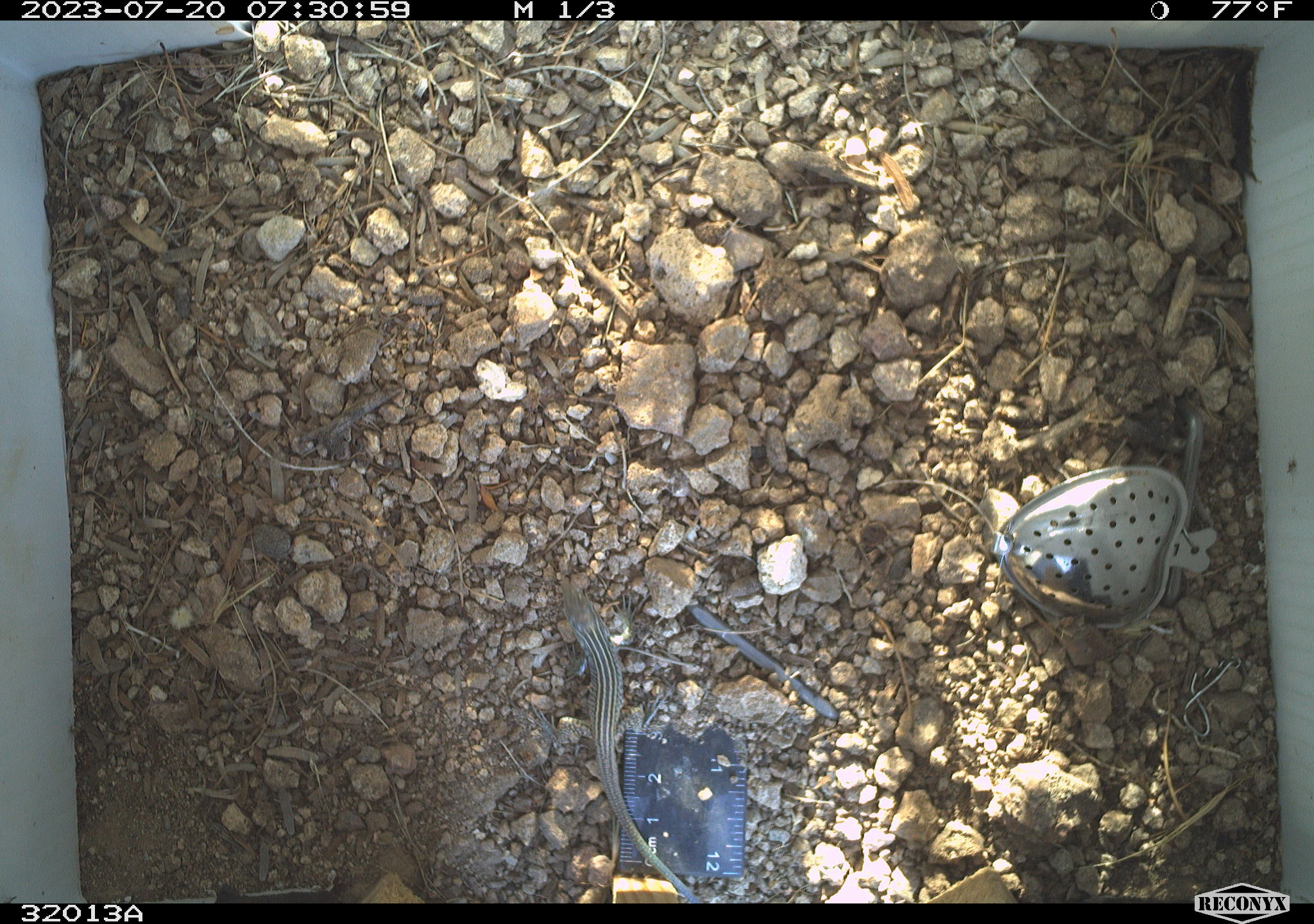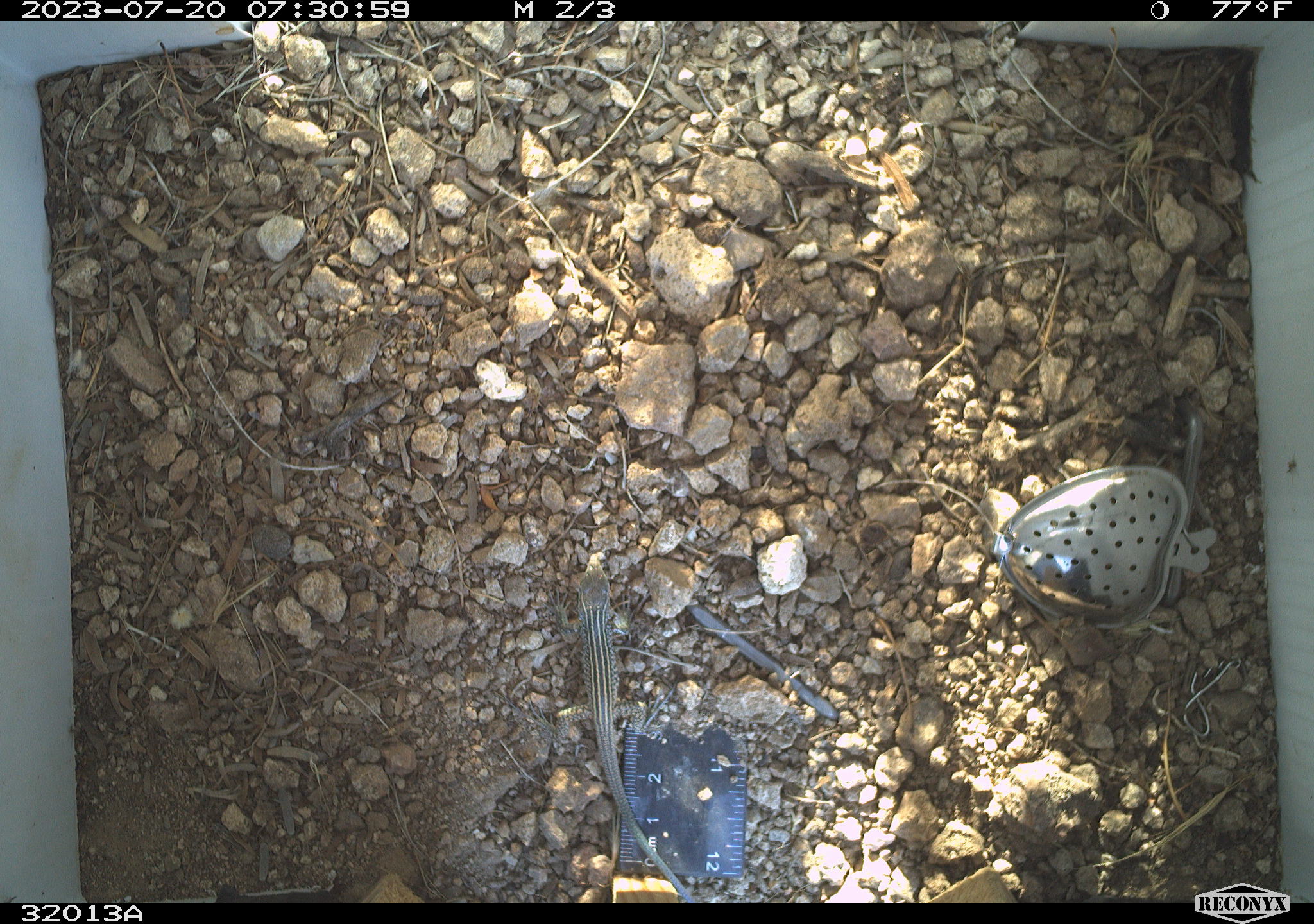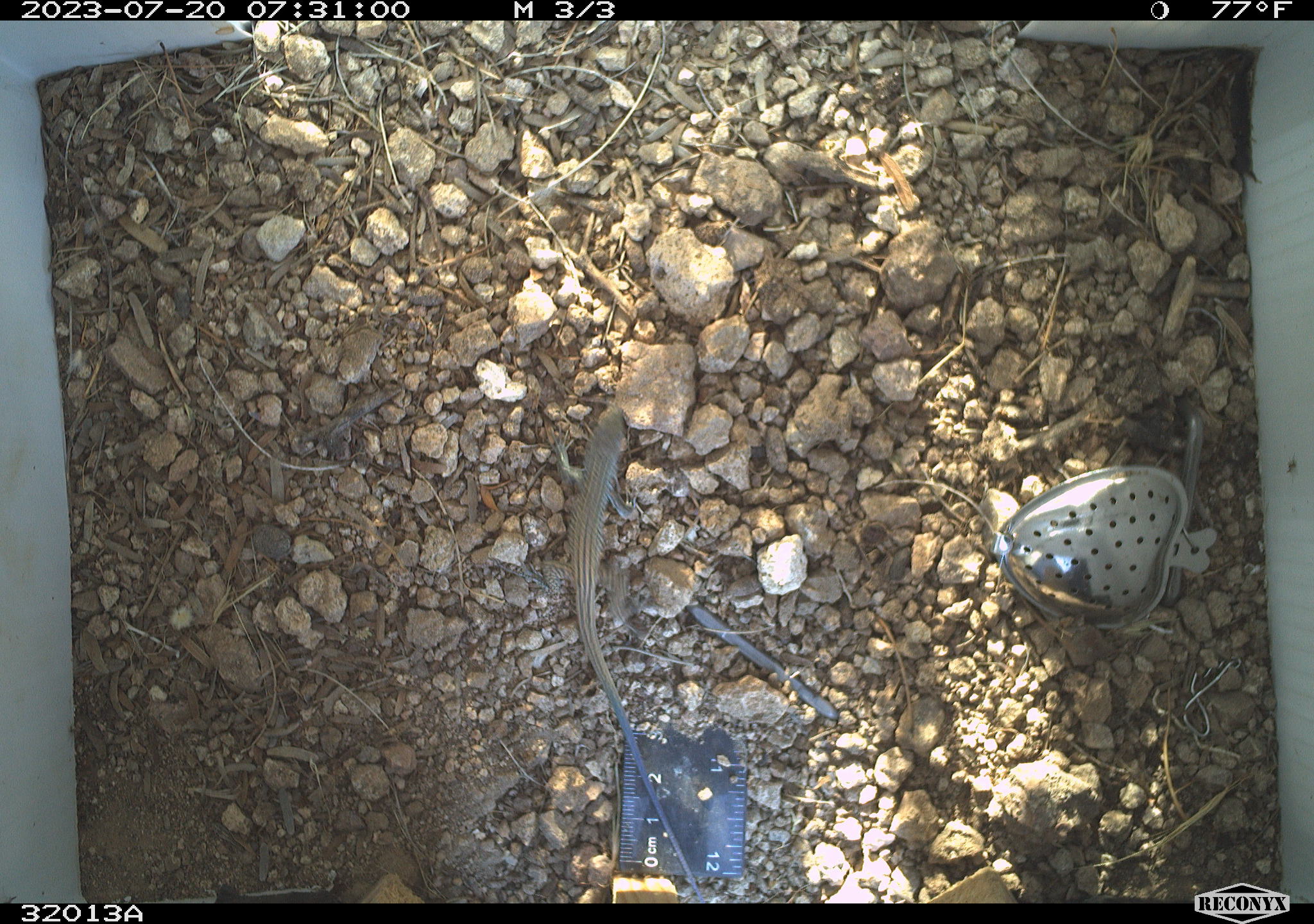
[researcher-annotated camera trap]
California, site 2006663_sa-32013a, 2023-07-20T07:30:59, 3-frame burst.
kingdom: Animalia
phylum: Chordata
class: Reptilia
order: Squamata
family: Teiidae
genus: Aspidoscelis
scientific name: Aspidoscelis tigris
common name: western whiptail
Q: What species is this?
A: Western whiptail (Aspidoscelis tigris).